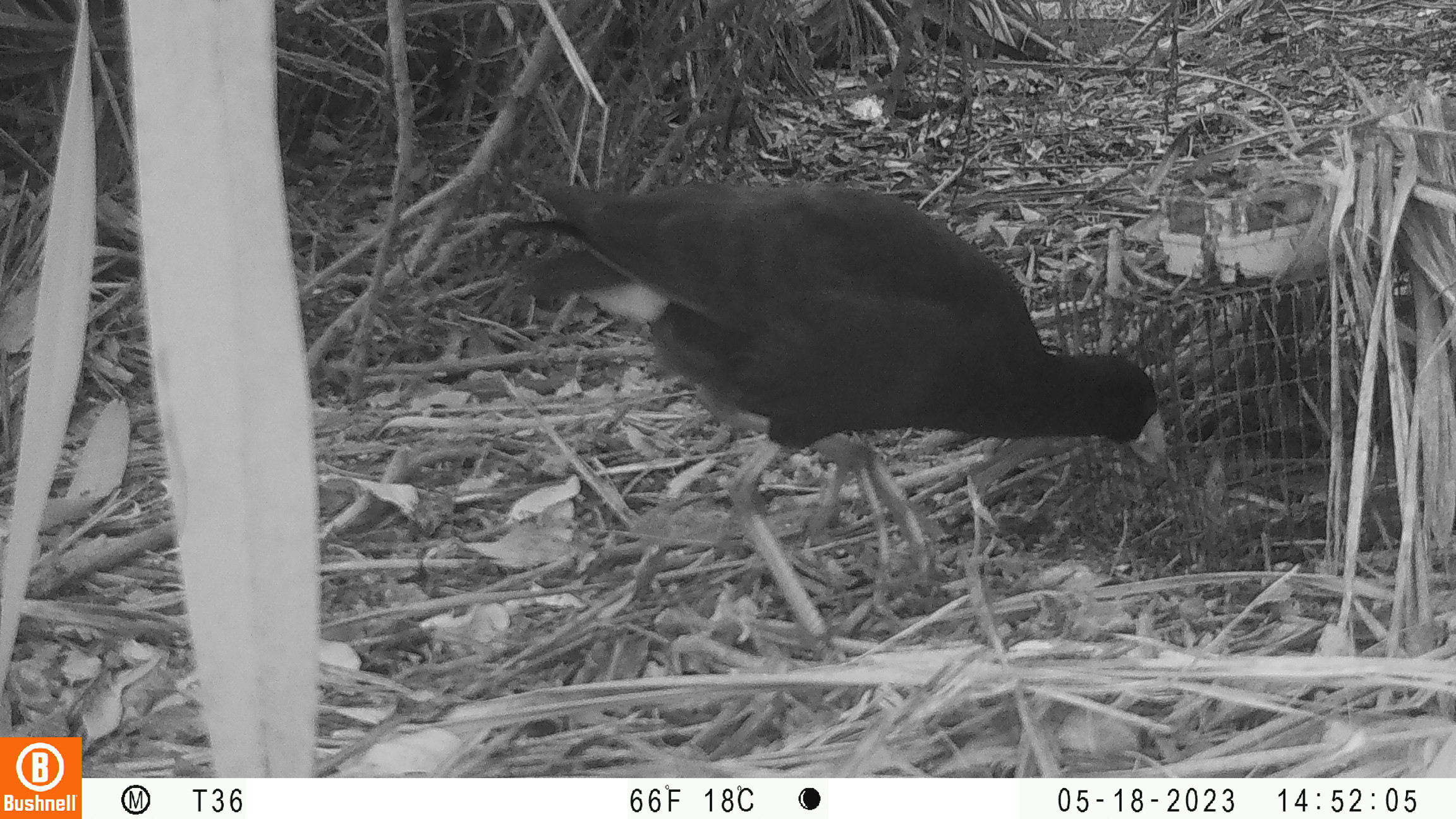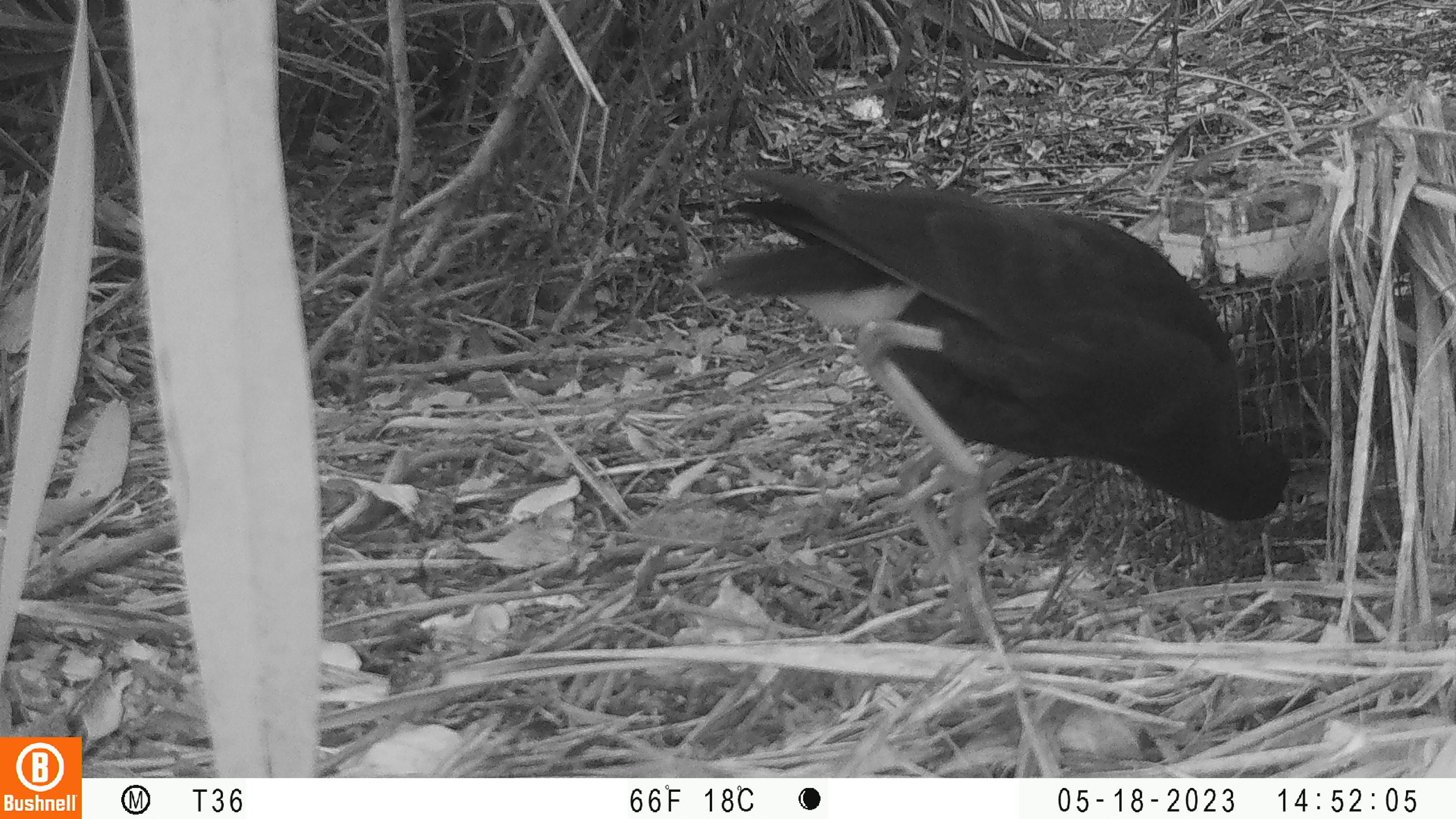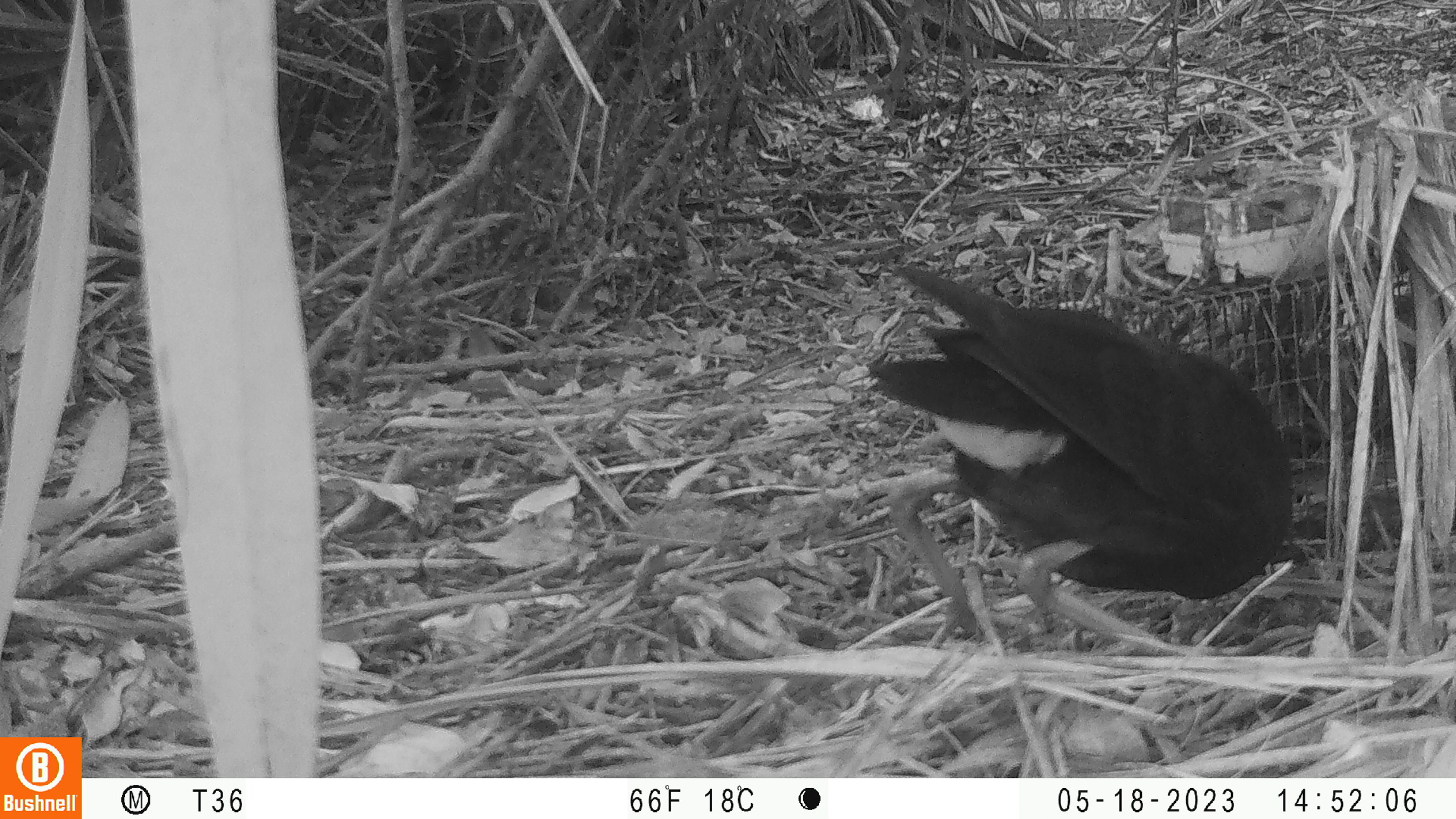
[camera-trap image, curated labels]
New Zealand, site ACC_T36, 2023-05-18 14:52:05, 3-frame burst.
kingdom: Animalia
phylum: Chordata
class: Aves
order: Gruiformes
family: Rallidae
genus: Porphyrio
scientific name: Porphyrio melanotus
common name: australasian swamphen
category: pukeko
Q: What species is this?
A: Pukeko (australasian swamphen) (Porphyrio melanotus).